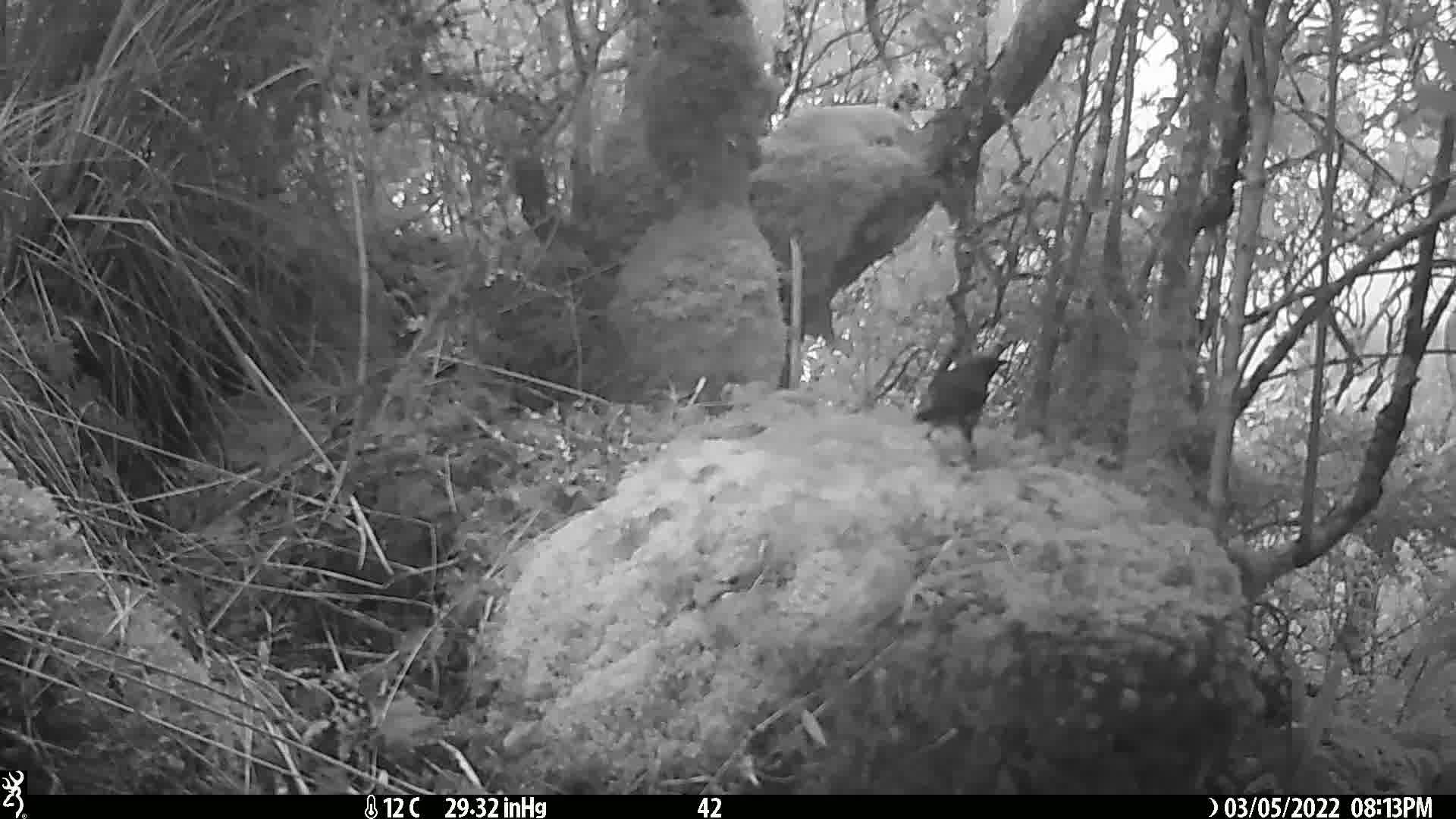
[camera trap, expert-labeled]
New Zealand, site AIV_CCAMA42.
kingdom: Animalia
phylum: Chordata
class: Aves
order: Passeriformes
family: Meliphagidae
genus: Anthornis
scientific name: Anthornis melanura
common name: new zealand bellbird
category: bellbird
Bellbird (new zealand bellbird) (Anthornis melanura).